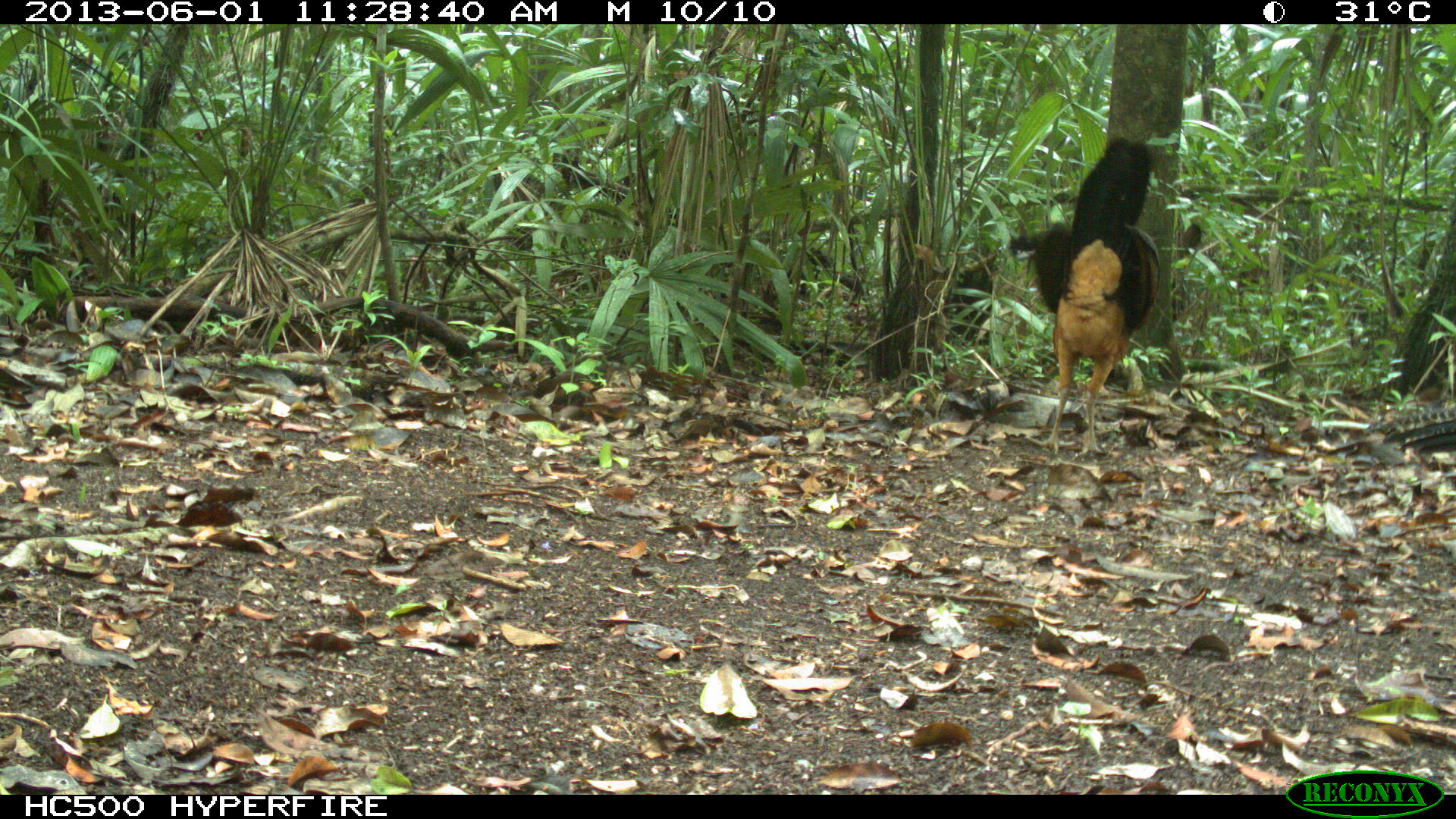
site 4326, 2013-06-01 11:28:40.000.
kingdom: Animalia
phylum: Chordata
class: Aves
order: Galliformes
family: Cracidae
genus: Crax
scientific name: Crax rubra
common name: great curassow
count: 2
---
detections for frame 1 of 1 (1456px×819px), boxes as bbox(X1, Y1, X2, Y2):
crax rubra: bbox(1022, 136, 1162, 463)